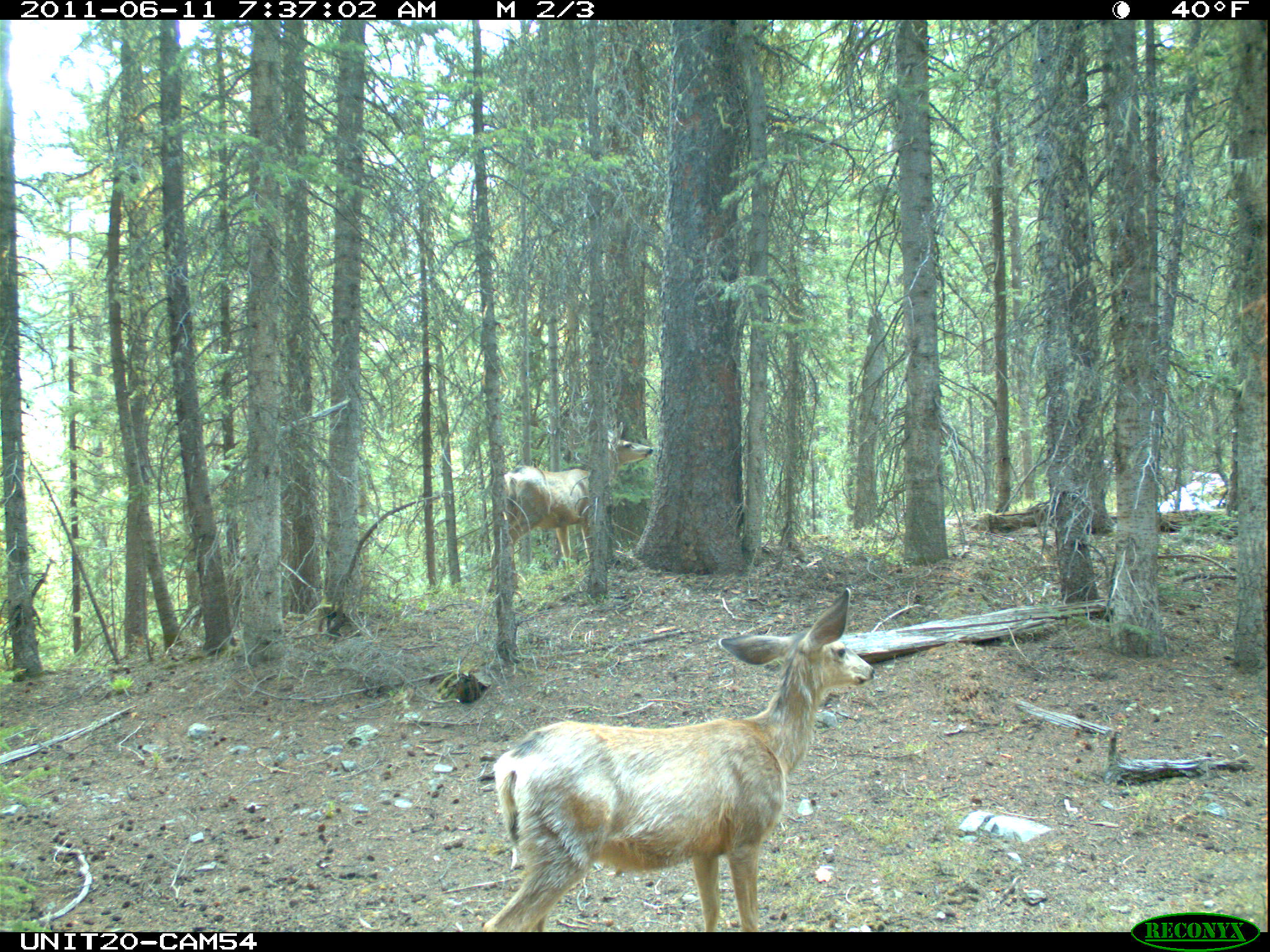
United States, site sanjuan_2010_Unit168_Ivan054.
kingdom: Animalia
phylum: Chordata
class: Mammalia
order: Artiodactyla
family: Cervidae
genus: Odocoileus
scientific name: Odocoileus hemionus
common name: mule deer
Odocoileus hemionus (mule deer).